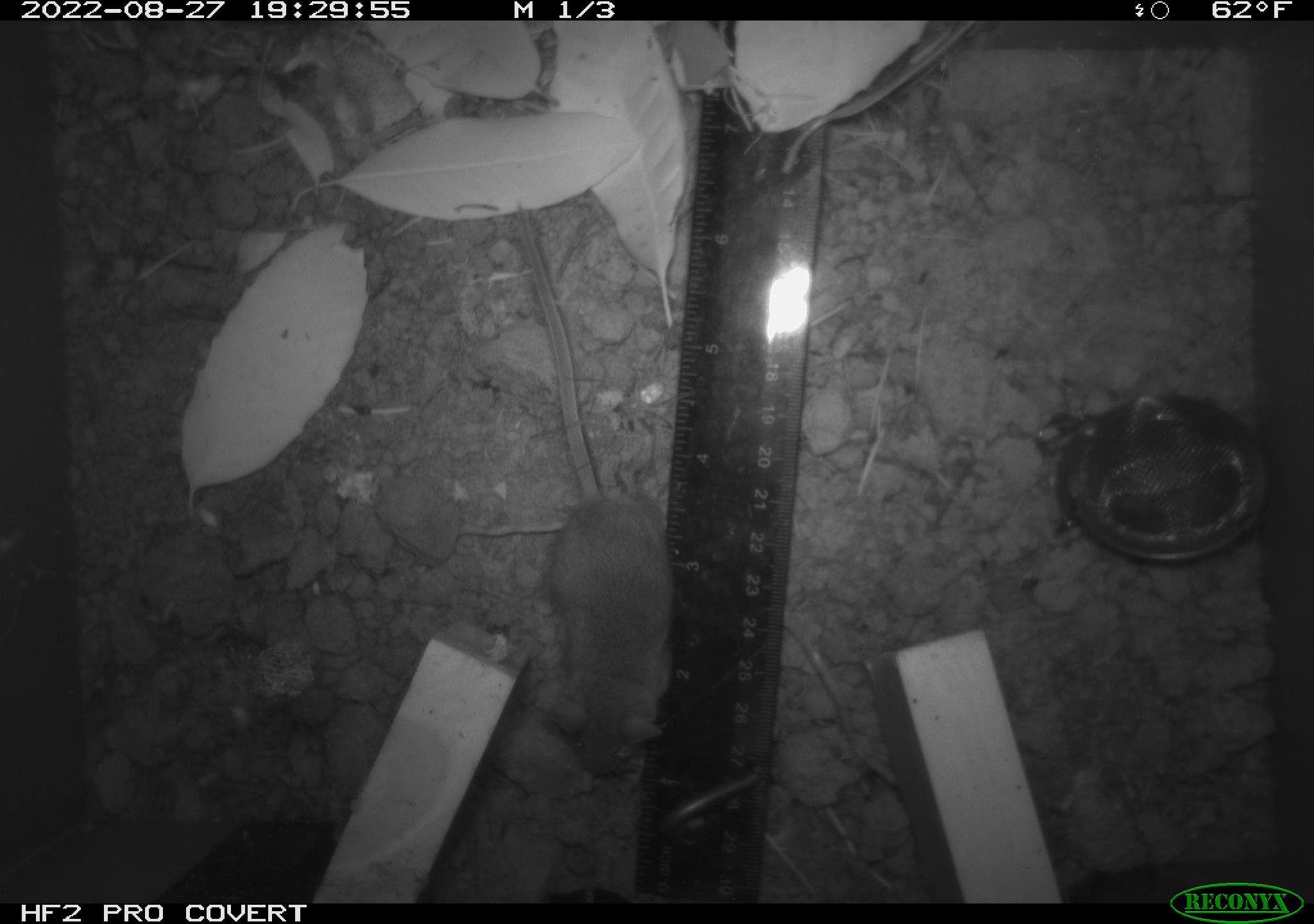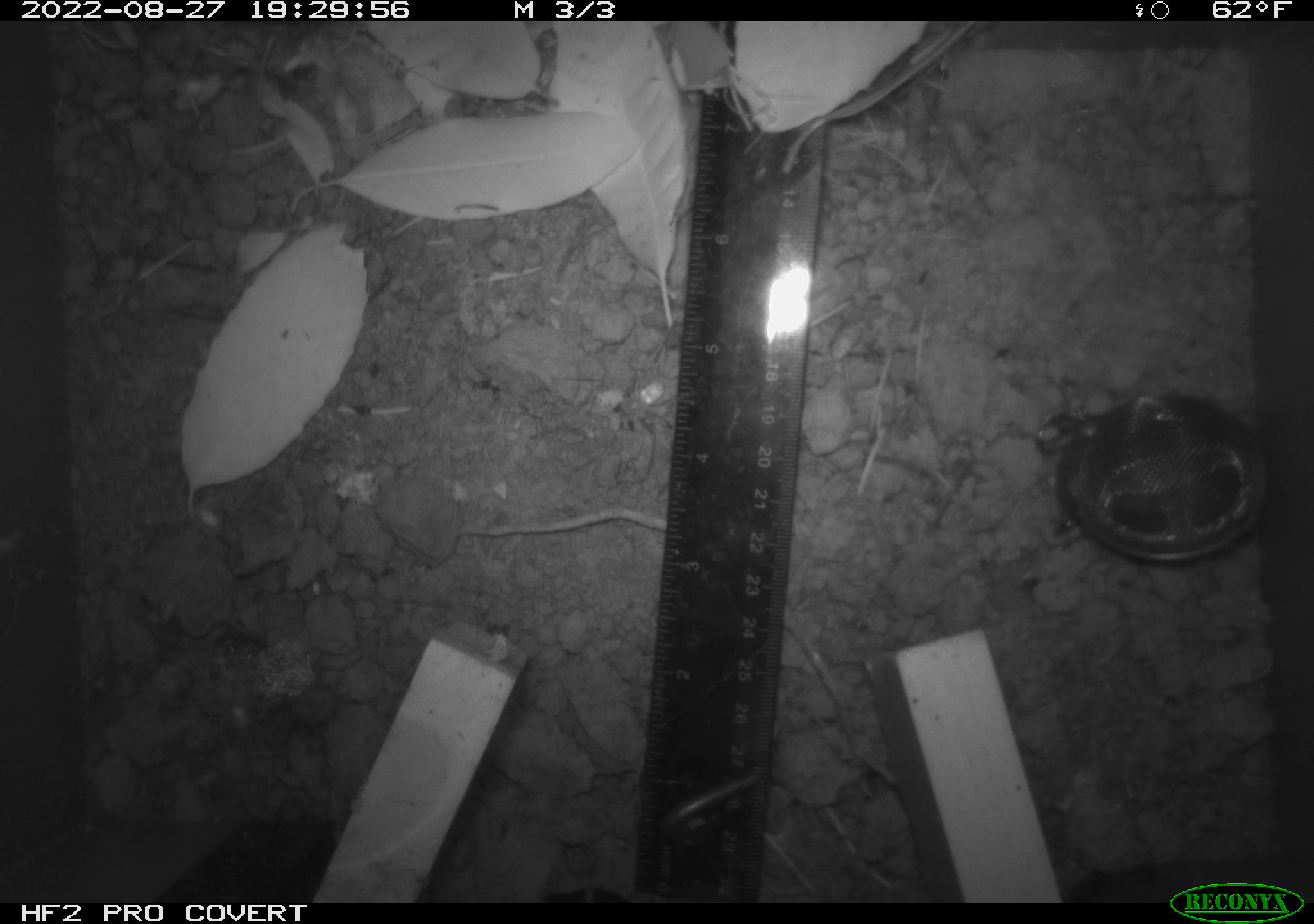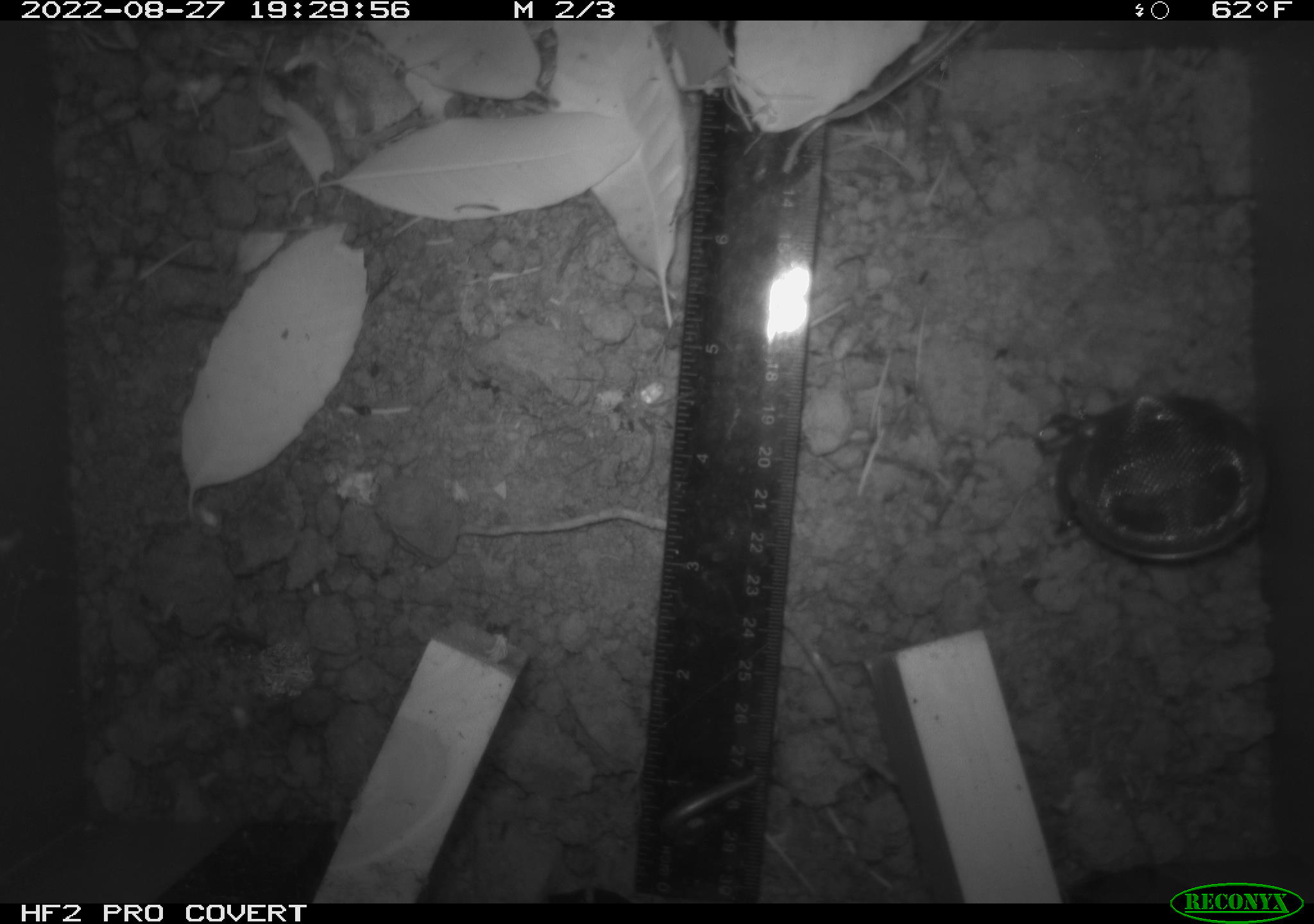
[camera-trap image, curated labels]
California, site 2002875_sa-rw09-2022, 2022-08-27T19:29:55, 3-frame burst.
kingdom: Animalia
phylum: Chordata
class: Mammalia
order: Rodentia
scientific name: Rodentia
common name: rodent